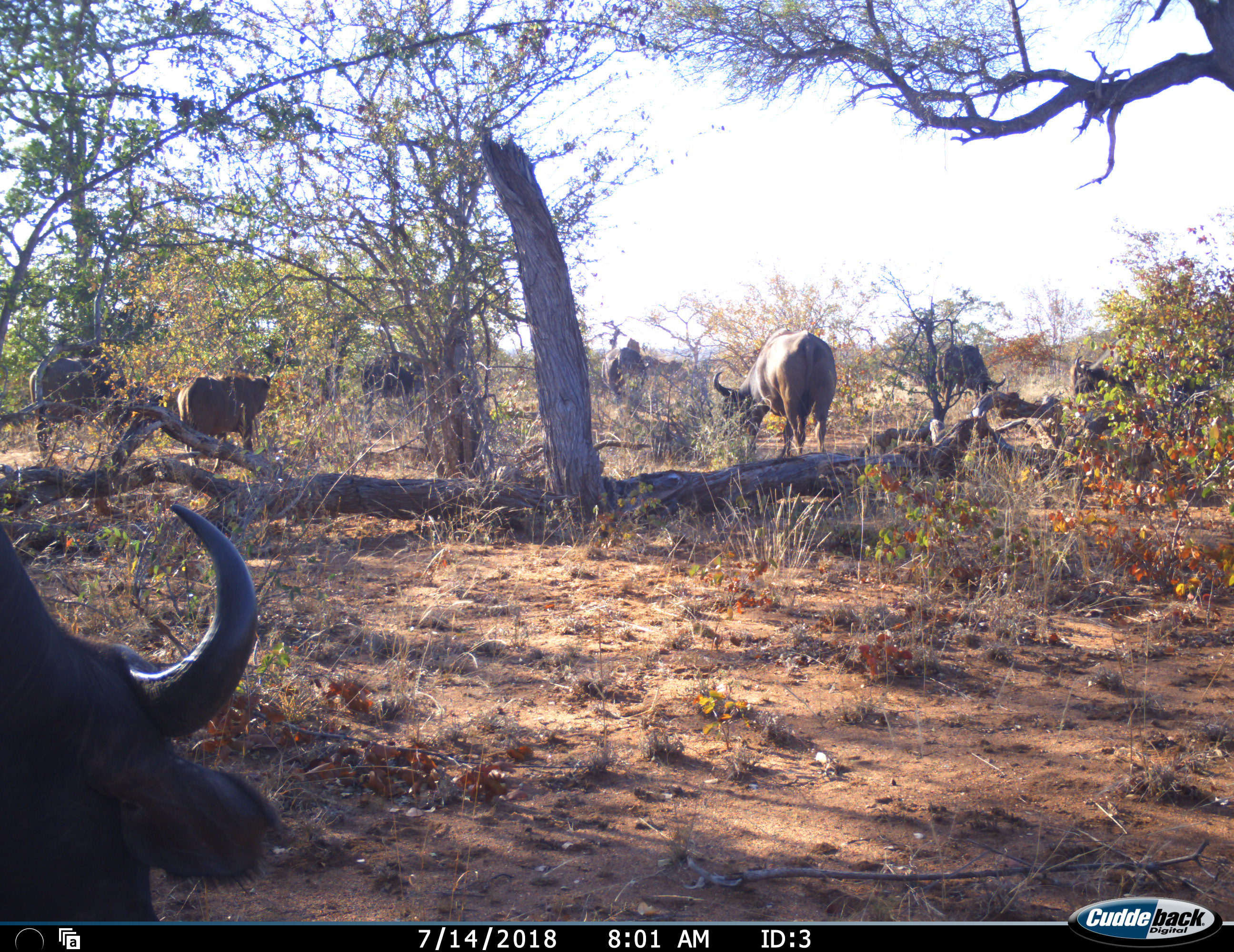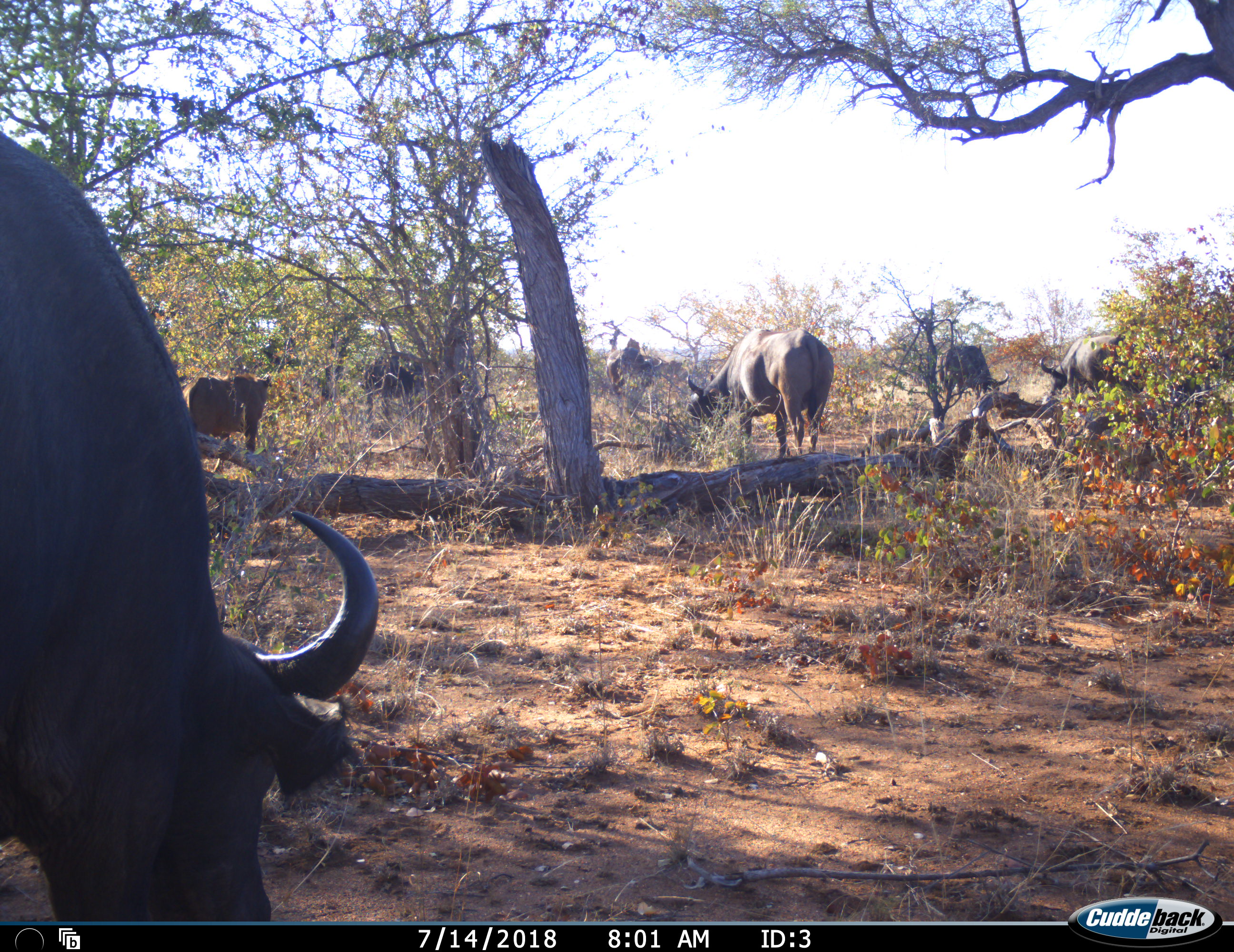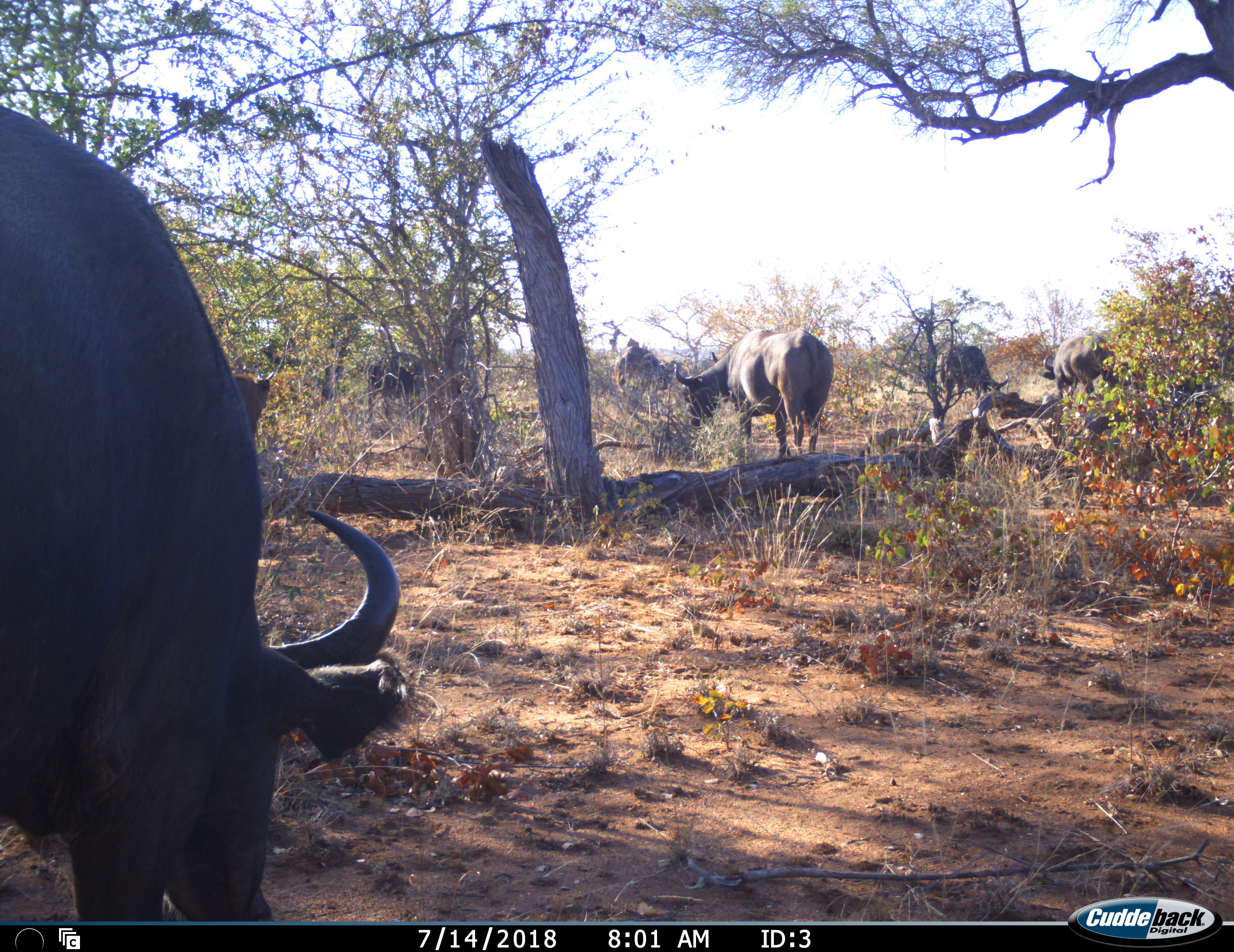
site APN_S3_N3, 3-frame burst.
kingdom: Animalia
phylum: Chordata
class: Mammalia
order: Artiodactyla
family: Bovidae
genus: Syncerus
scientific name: Syncerus caffer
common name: african buffalo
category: buffalo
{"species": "buffalo (african buffalo) (Syncerus caffer)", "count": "8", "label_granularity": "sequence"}